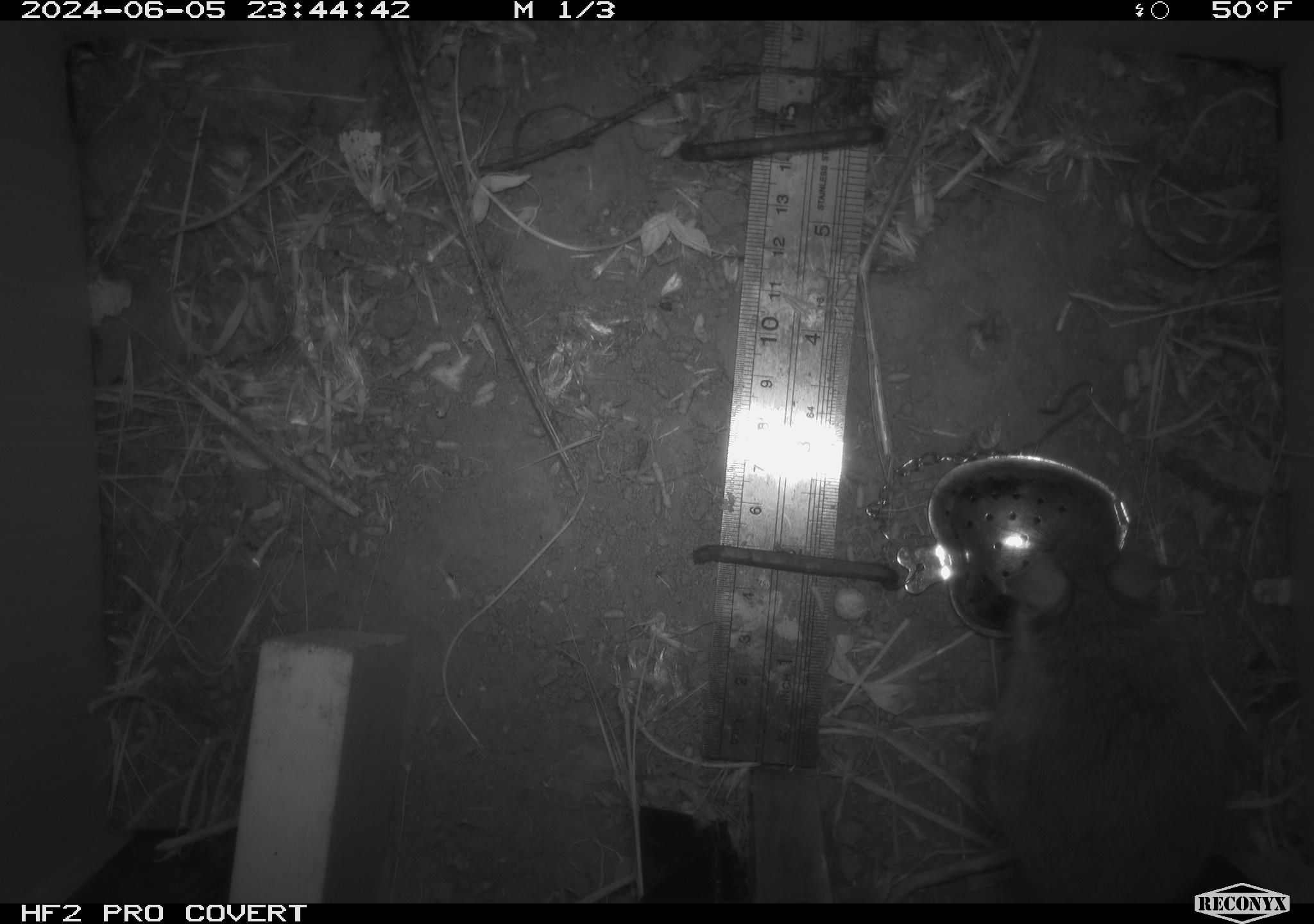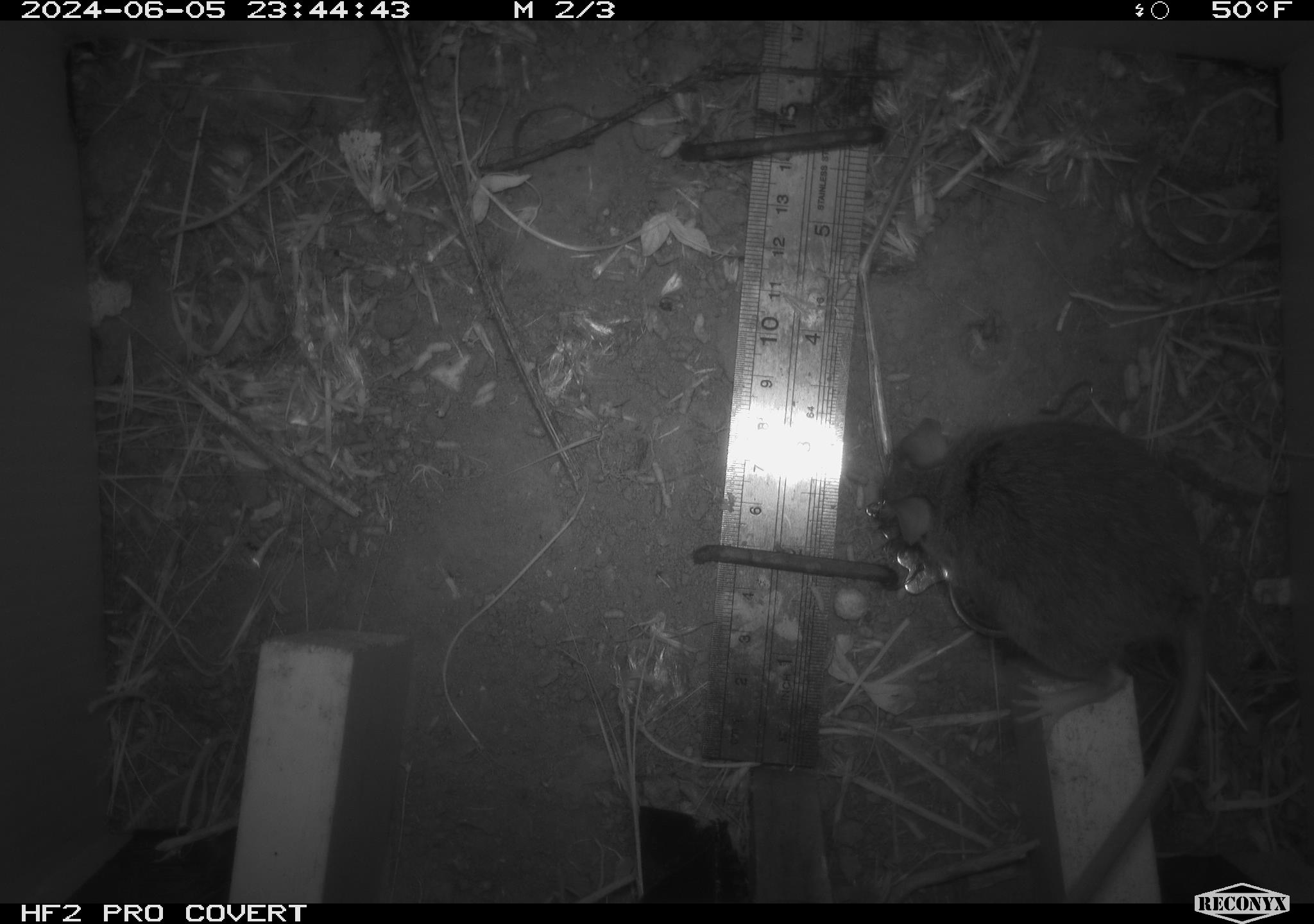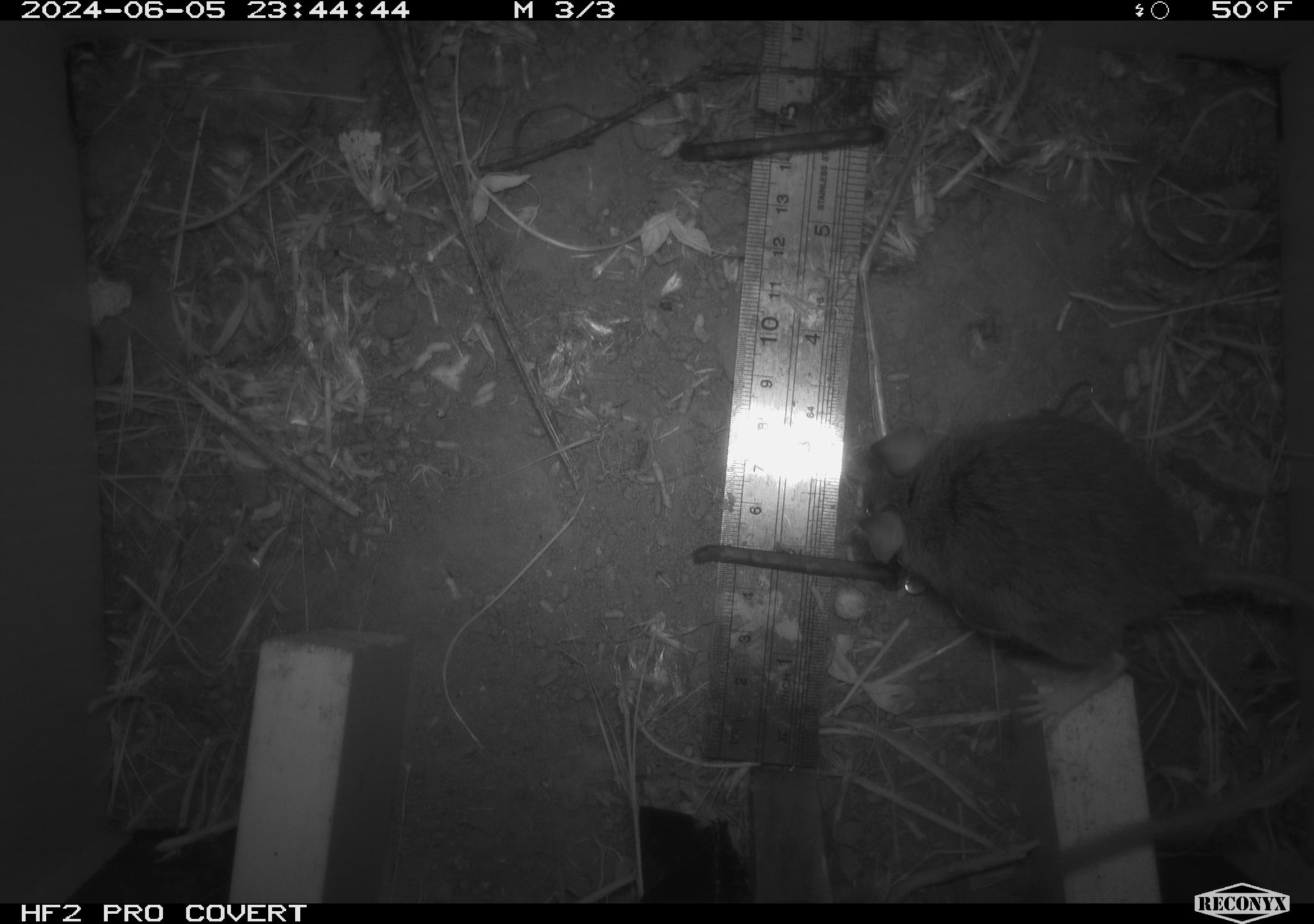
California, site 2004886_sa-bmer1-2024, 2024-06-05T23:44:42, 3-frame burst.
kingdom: Animalia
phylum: Chordata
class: Mammalia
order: Rodentia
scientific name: Rodentia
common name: woodrat or rat or mouse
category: woodrat or rat or mouse species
Woodrat or rat or mouse species (woodrat or rat or mouse) (Rodentia).